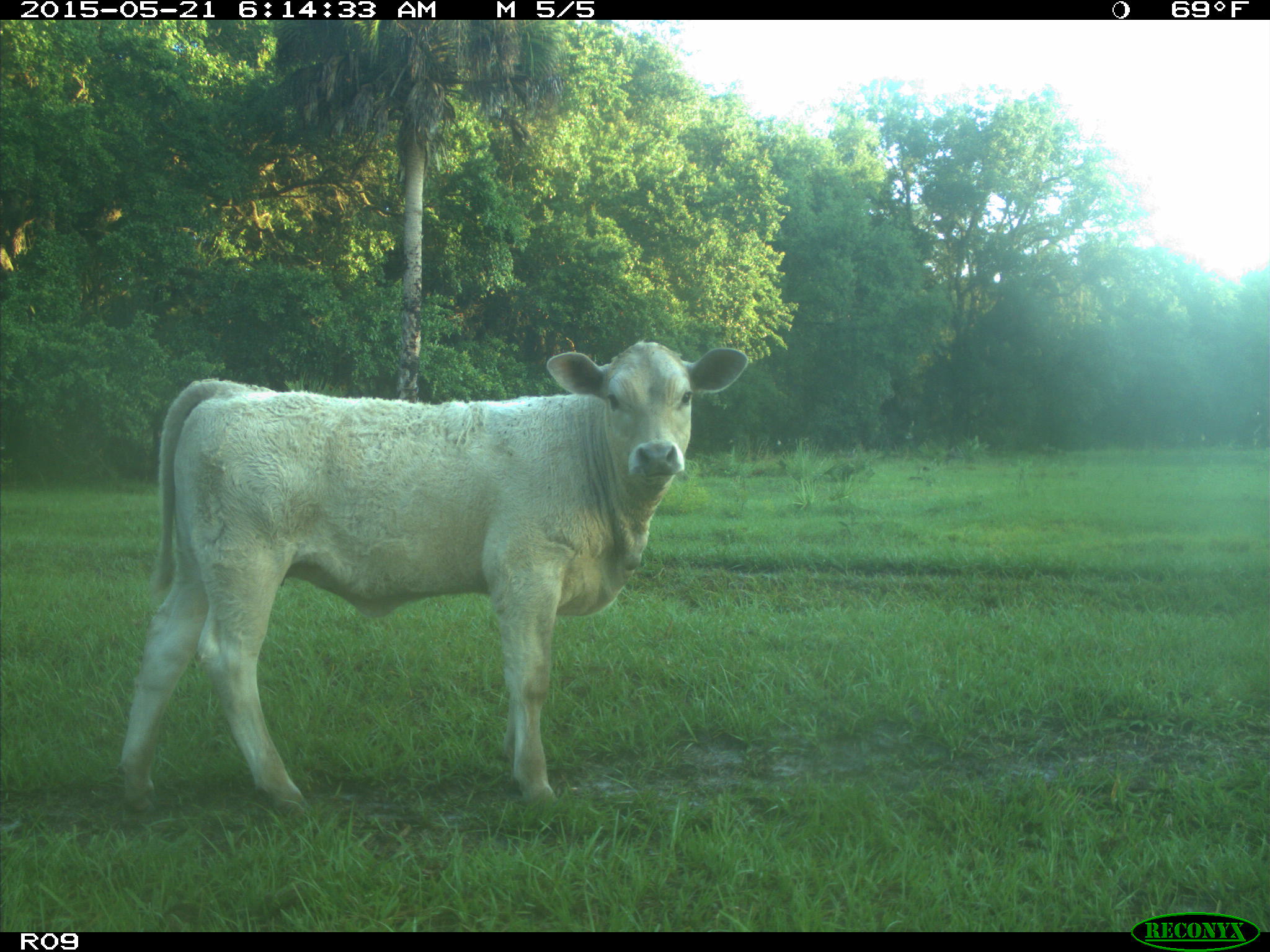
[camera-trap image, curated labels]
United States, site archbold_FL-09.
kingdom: Animalia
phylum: Chordata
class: Mammalia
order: Artiodactyla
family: Bovidae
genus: Bos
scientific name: Bos taurus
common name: domestic cow